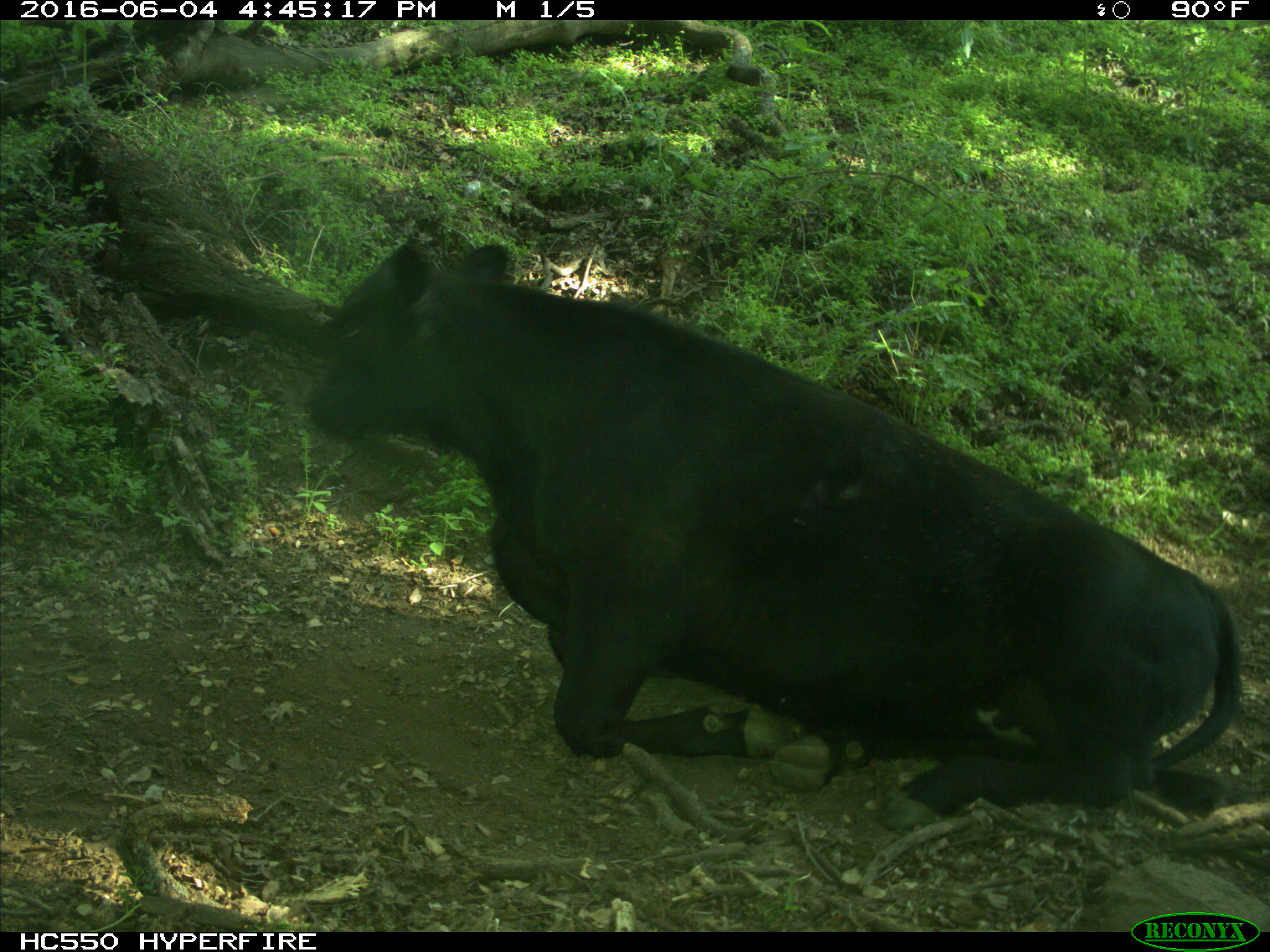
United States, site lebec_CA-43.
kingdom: Animalia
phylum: Chordata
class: Mammalia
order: Artiodactyla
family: Bovidae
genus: Bos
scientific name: Bos taurus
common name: domestic cow